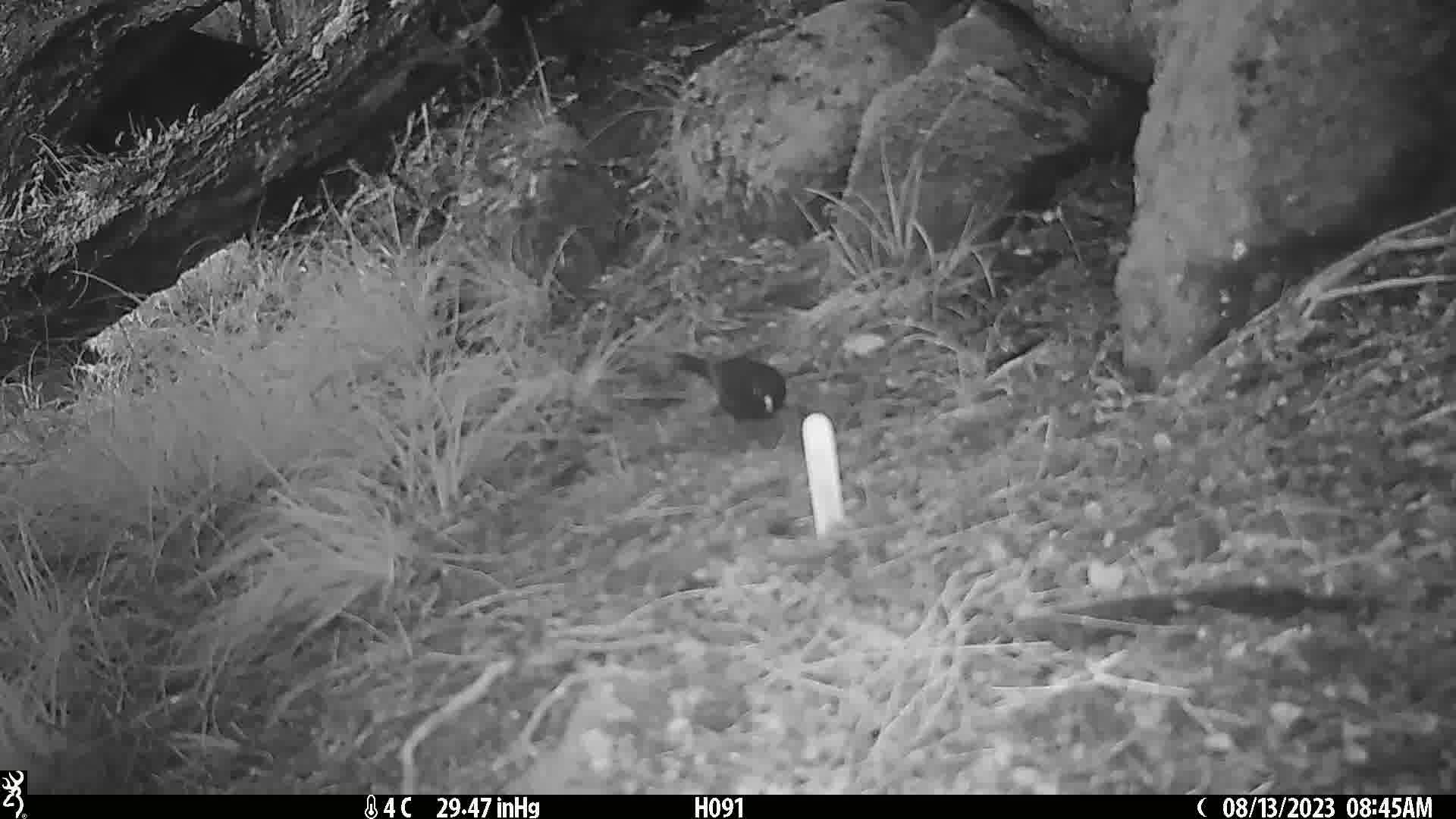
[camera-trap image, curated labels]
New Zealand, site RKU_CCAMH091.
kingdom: Animalia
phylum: Chordata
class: Aves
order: Passeriformes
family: Turdidae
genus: Turdus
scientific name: Turdus merula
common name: eurasian blackbird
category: blackbird